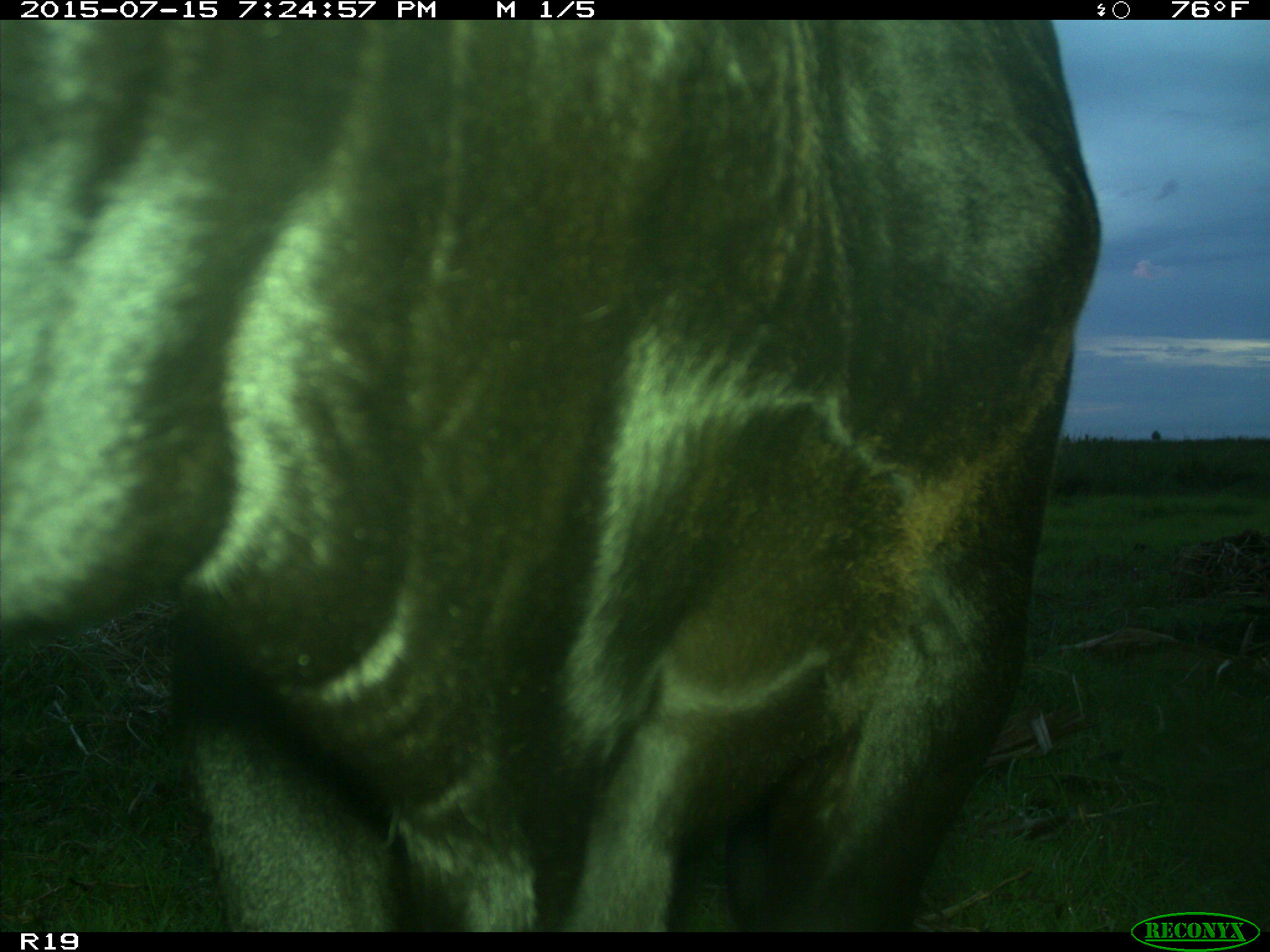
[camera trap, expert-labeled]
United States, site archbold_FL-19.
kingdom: Animalia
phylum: Chordata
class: Mammalia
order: Artiodactyla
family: Bovidae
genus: Bos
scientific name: Bos taurus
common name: domestic cow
Bos taurus (domestic cow).